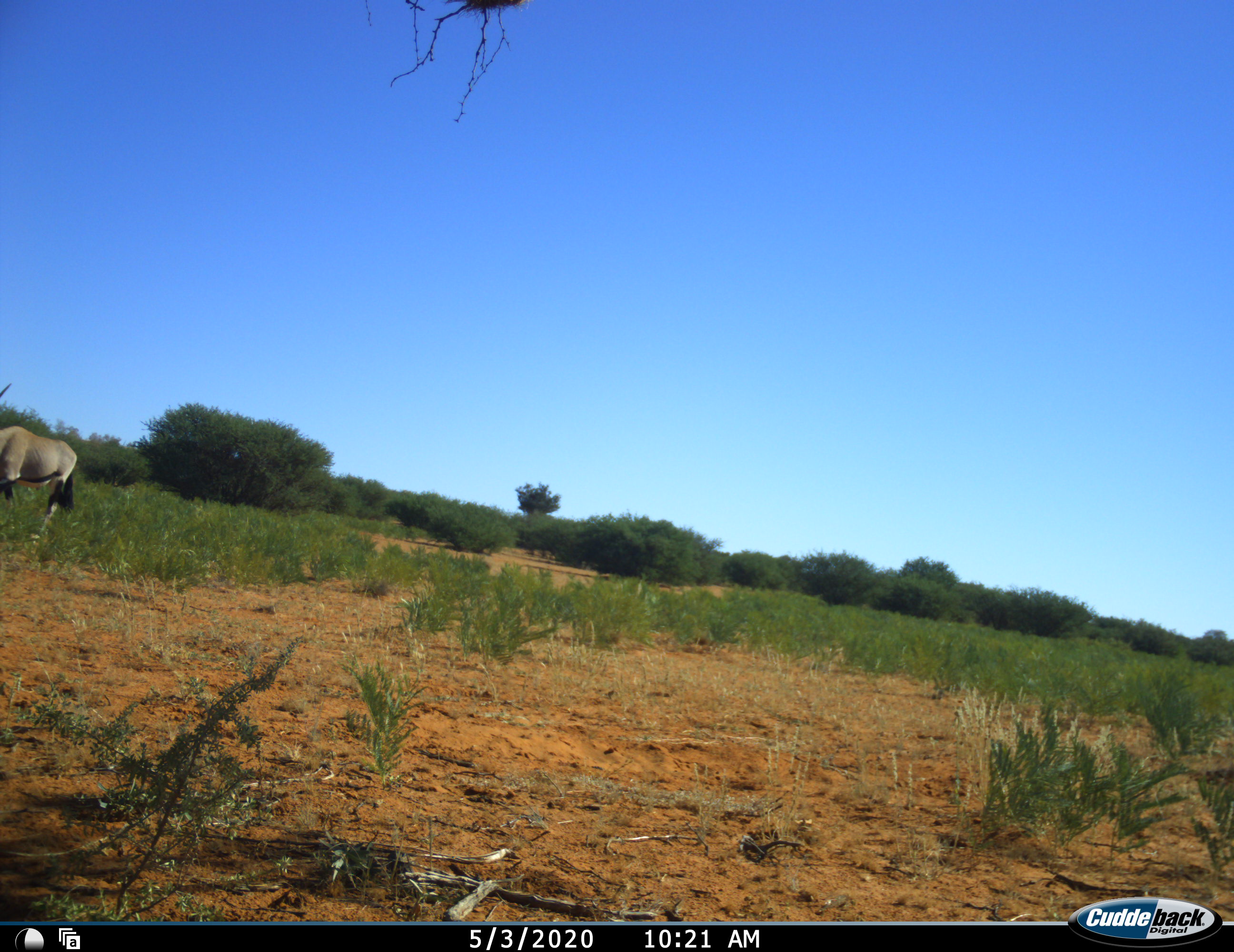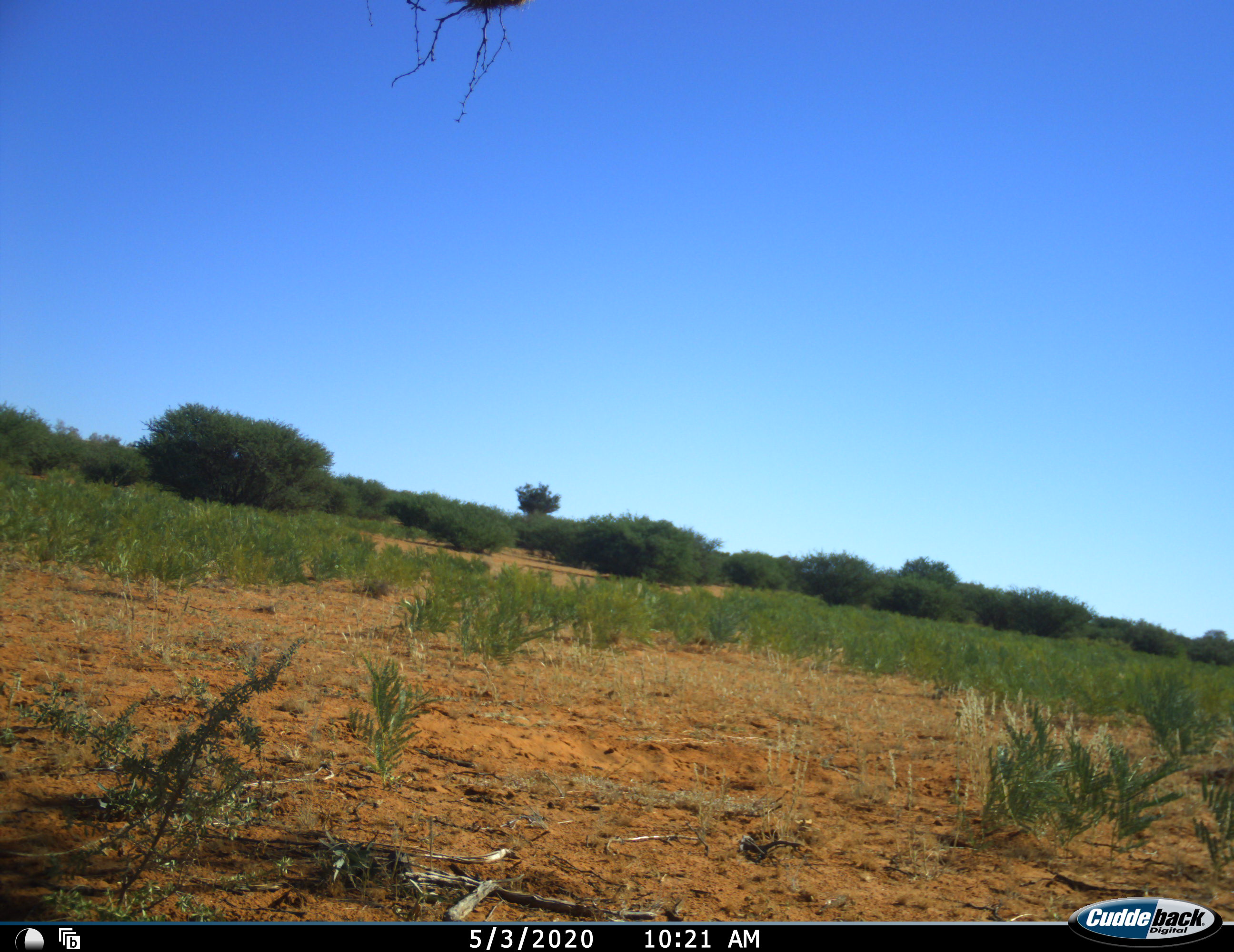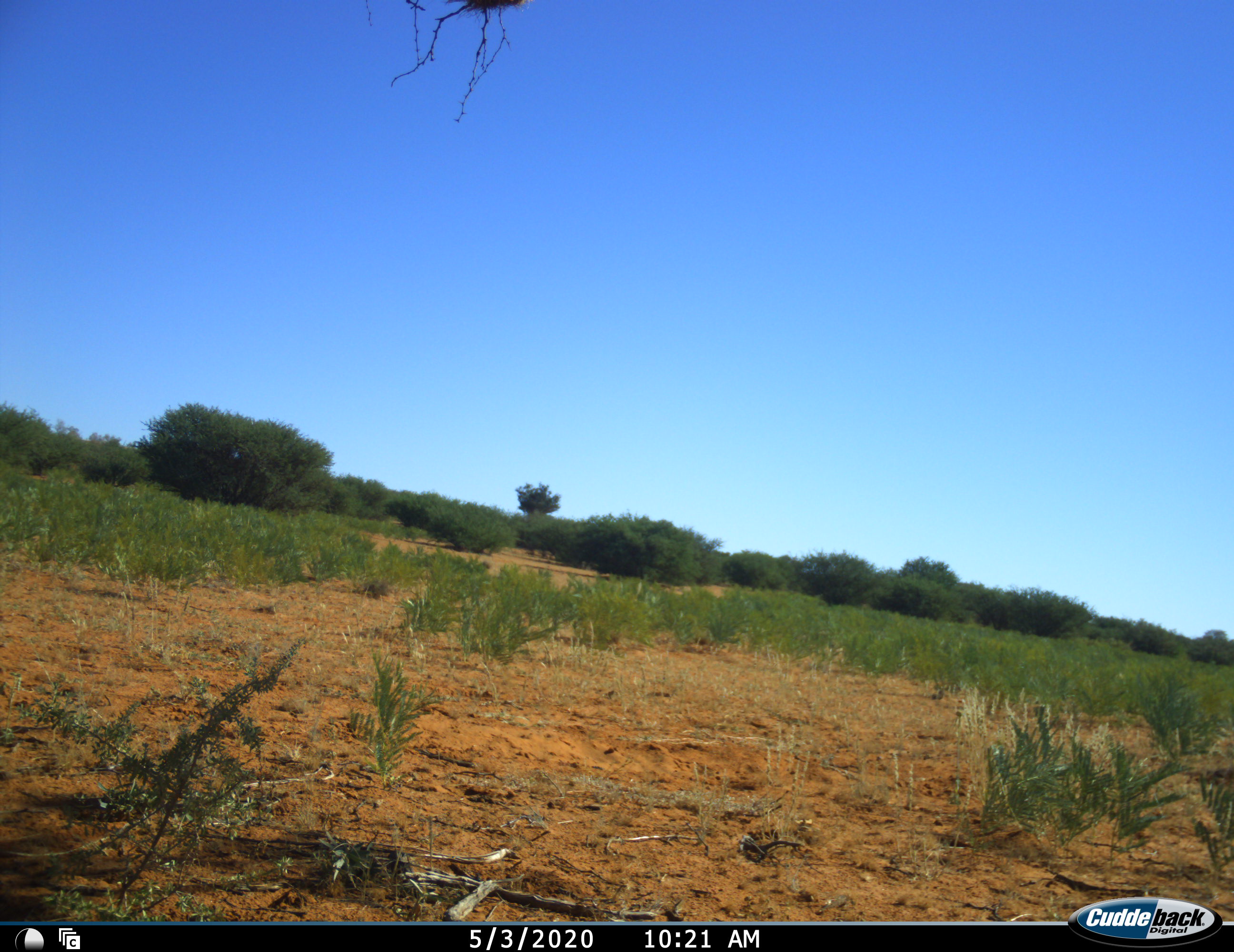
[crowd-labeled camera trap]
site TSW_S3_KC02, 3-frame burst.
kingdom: Animalia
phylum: Chordata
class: Mammalia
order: Artiodactyla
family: Bovidae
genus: Oryx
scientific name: Oryx gazella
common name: gemsbok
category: oryx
Oryx (gemsbok) (Oryx gazella), count 1. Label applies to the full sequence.